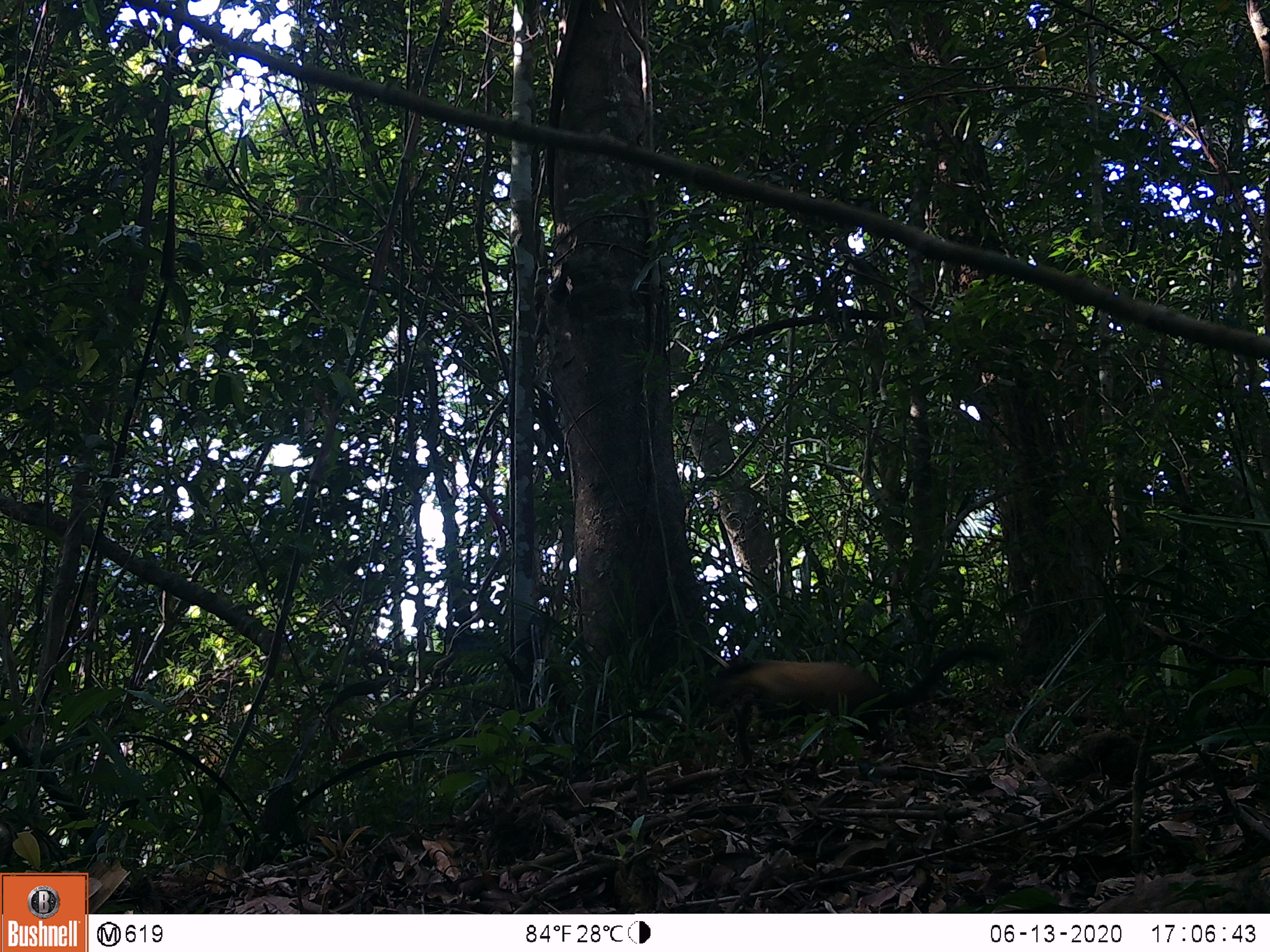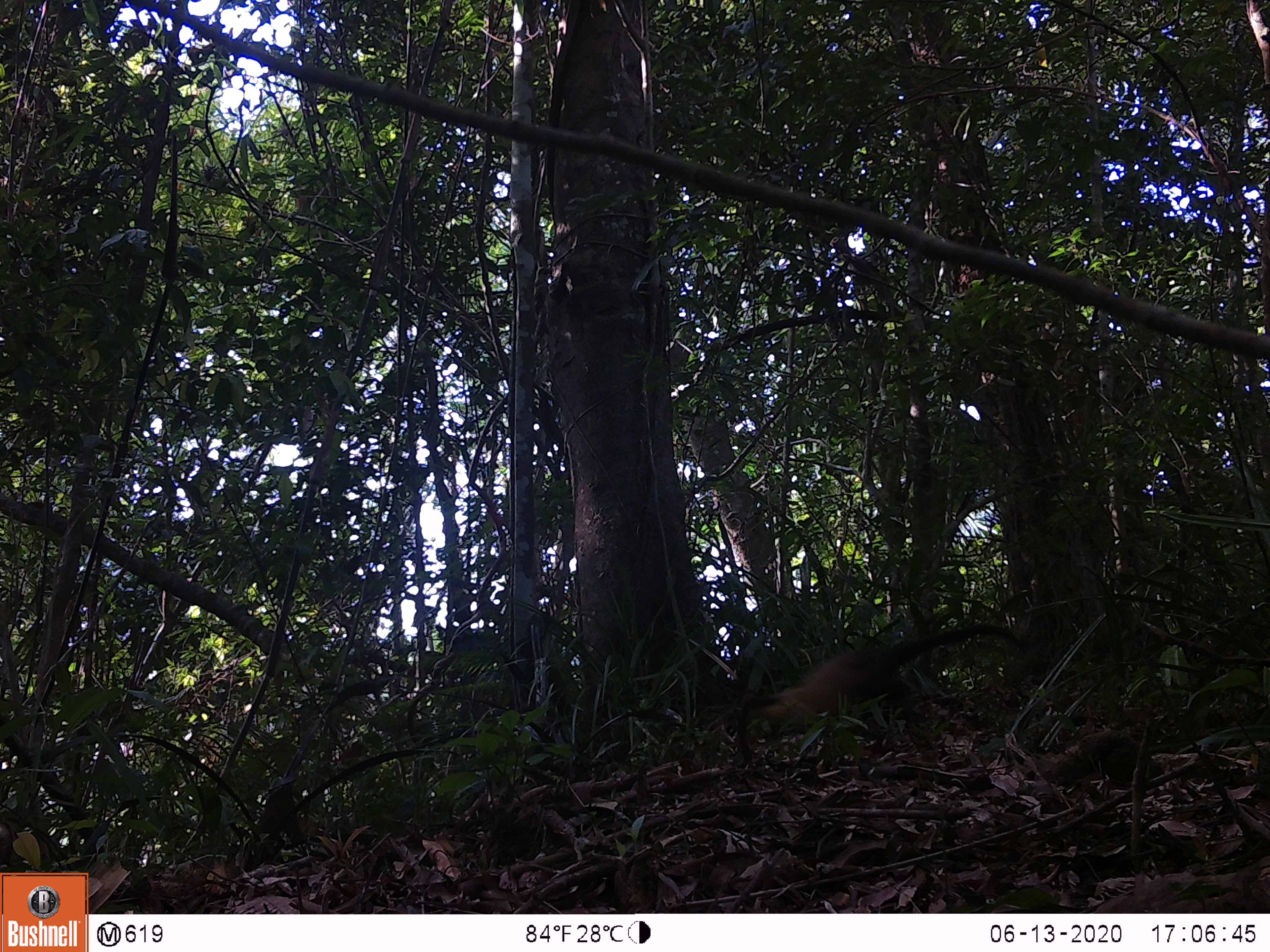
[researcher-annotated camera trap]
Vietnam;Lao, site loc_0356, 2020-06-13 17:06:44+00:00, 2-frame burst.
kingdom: Animalia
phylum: Chordata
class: Mammalia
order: Carnivora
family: Mustelidae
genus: Martes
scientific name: Martes flavigula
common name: yellow-throated marten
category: yellow throated marten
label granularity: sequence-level